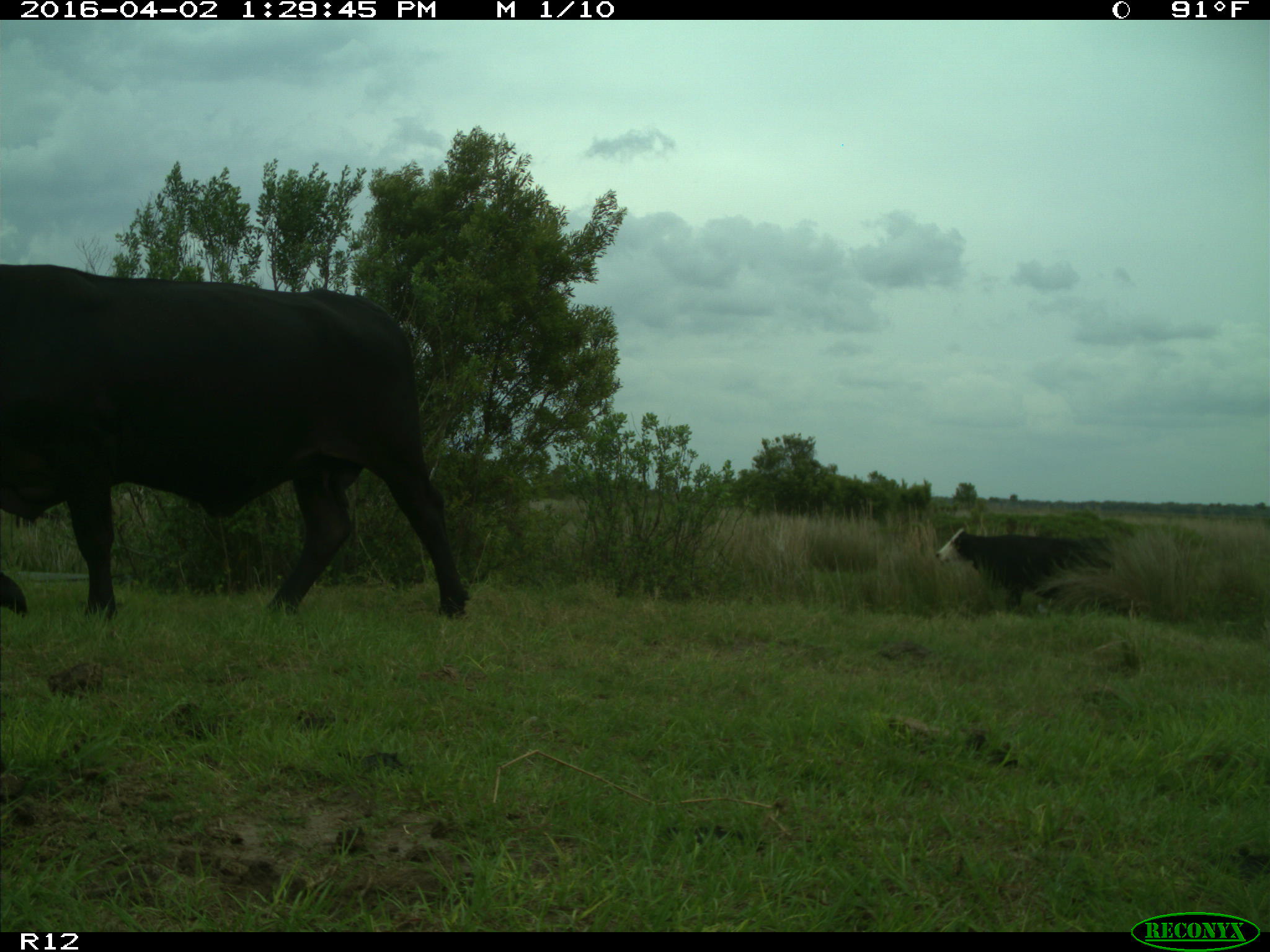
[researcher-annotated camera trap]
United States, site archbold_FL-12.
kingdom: Animalia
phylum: Chordata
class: Mammalia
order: Artiodactyla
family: Bovidae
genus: Bos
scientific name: Bos taurus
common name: domestic cow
Bos taurus (domestic cow).